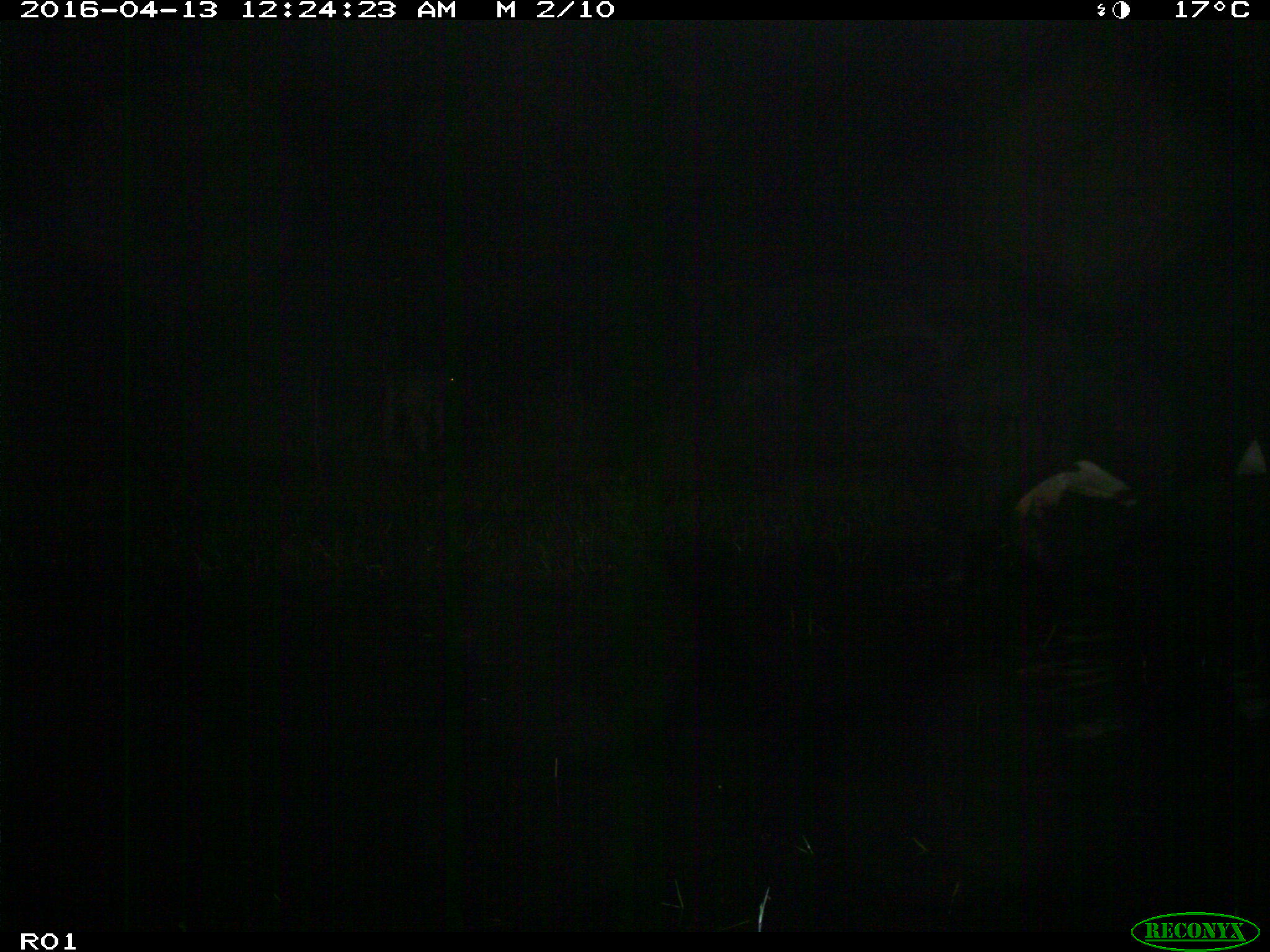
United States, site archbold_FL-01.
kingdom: Animalia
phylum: Chordata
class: Mammalia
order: Artiodactyla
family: Bovidae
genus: Bos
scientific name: Bos taurus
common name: domestic cow